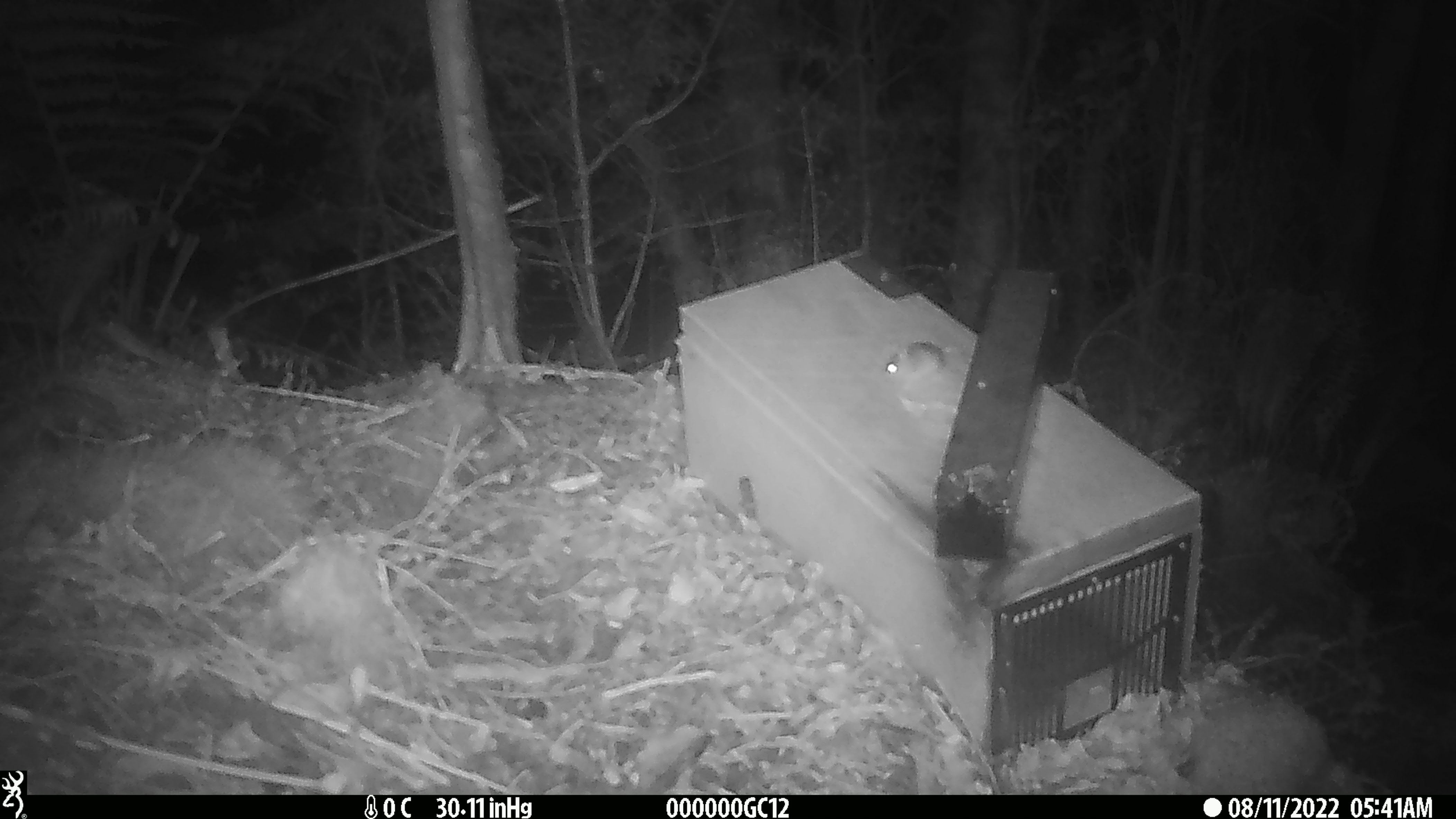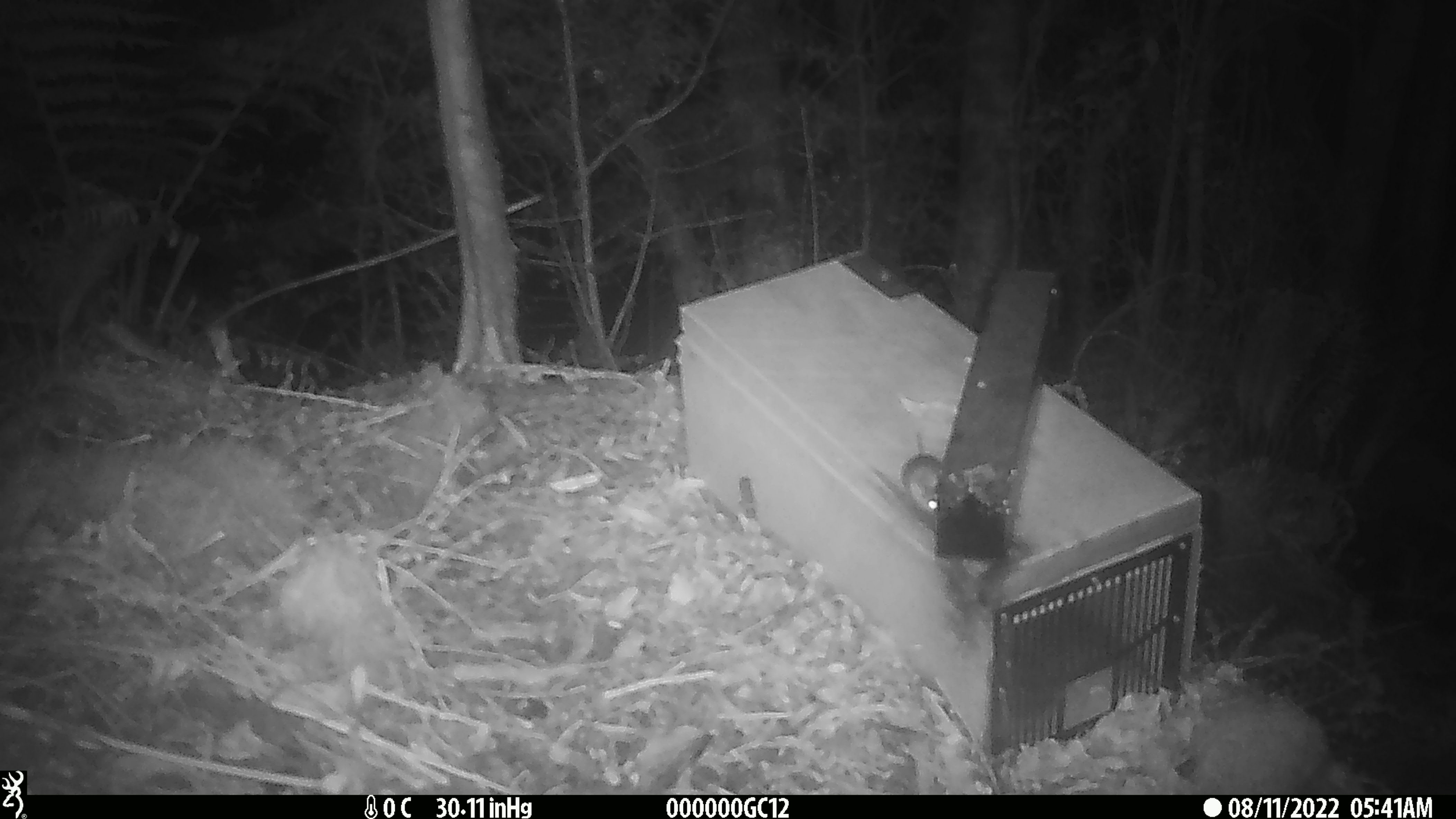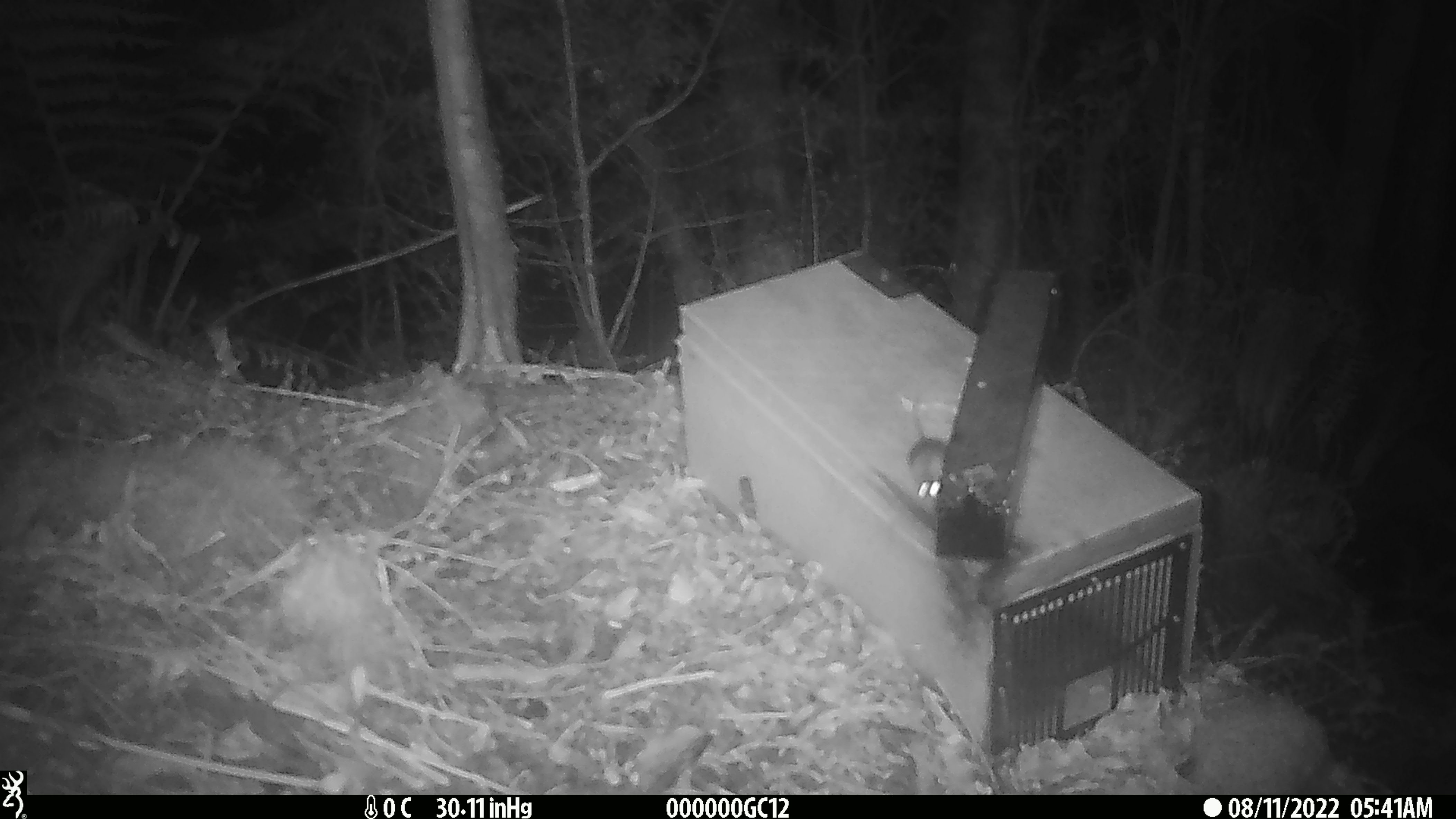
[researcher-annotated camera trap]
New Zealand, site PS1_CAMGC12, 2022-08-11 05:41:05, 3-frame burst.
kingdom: Animalia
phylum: Chordata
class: Mammalia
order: Rodentia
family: Muridae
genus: Mus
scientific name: Mus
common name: mouse